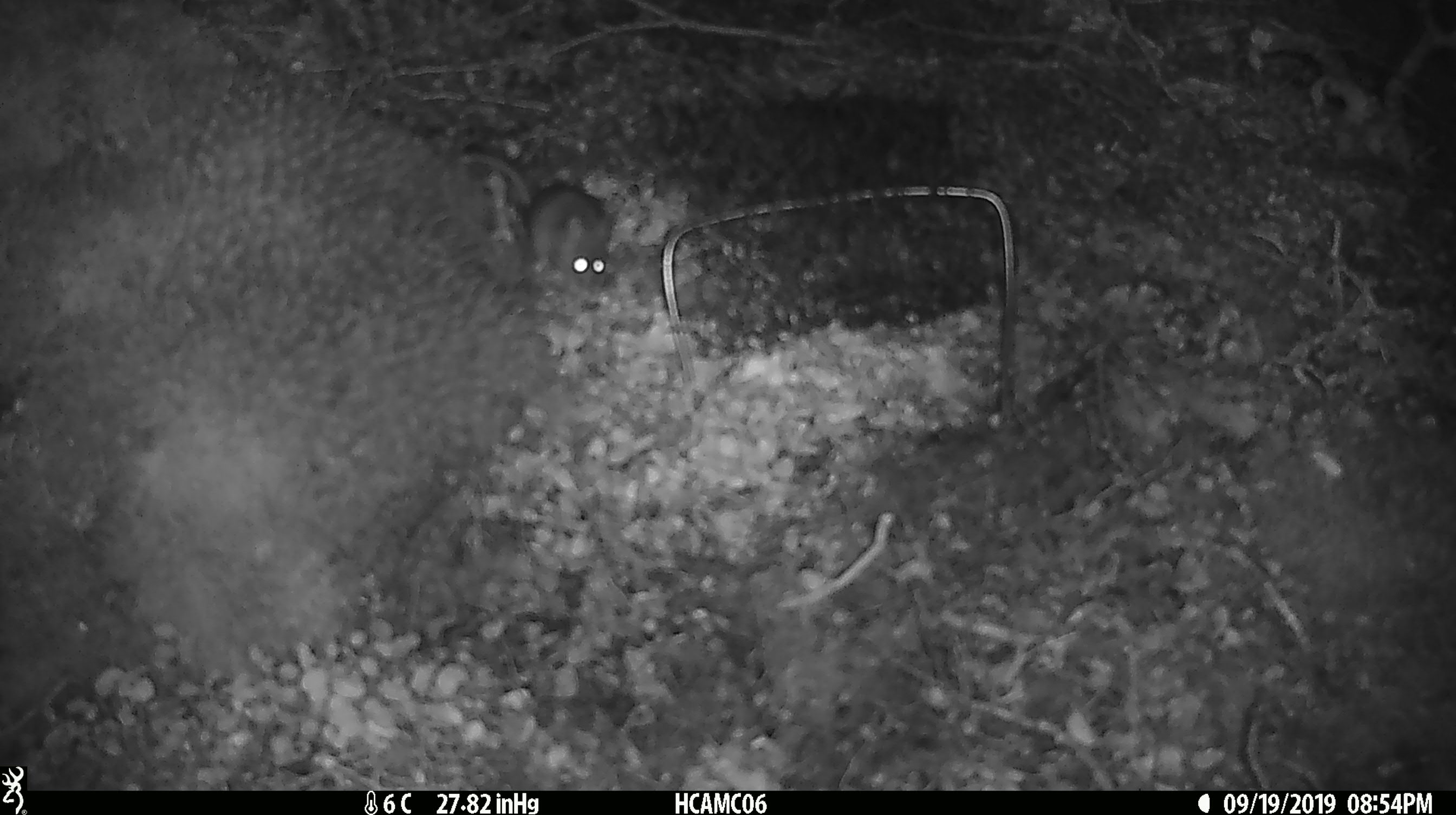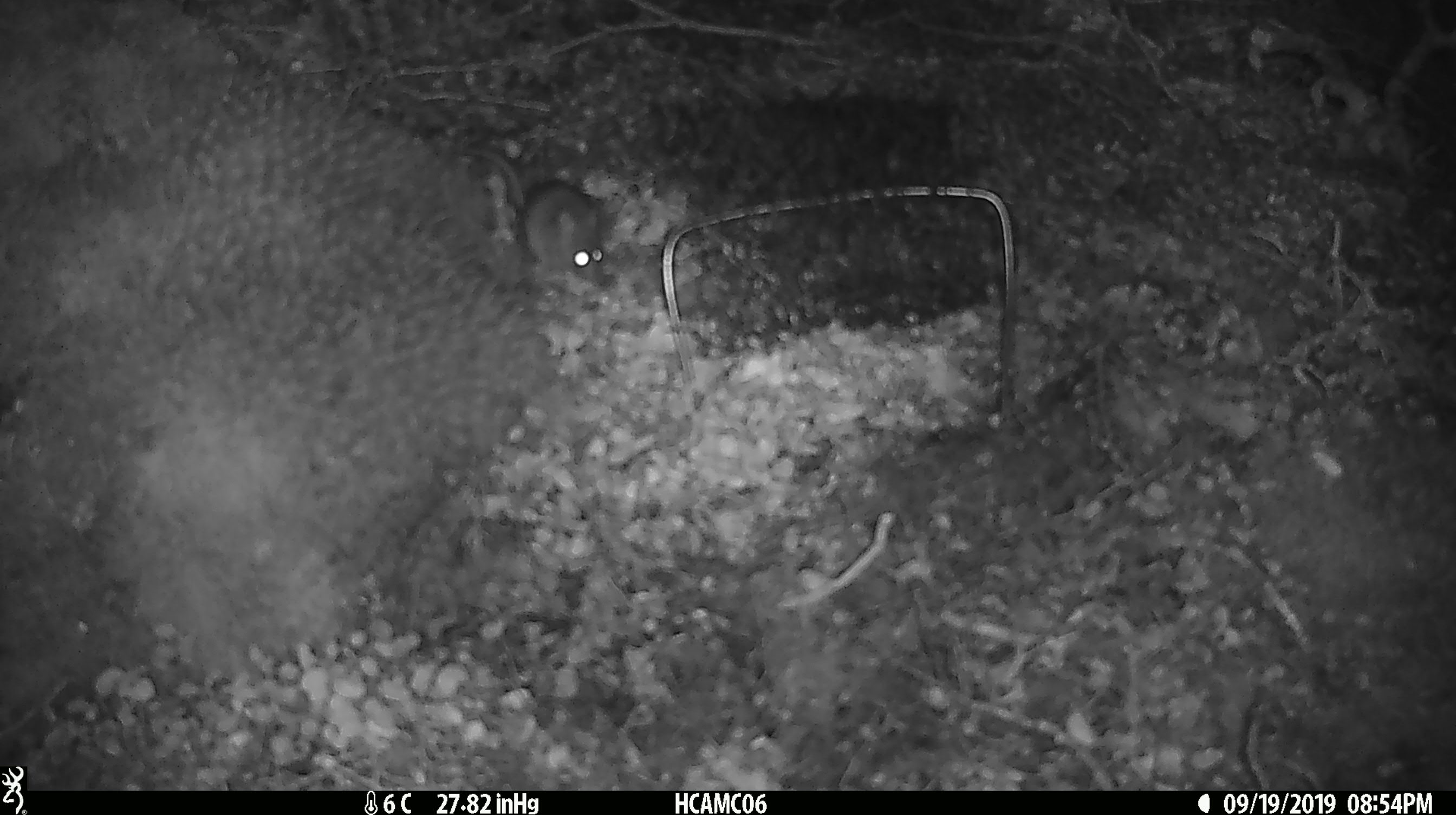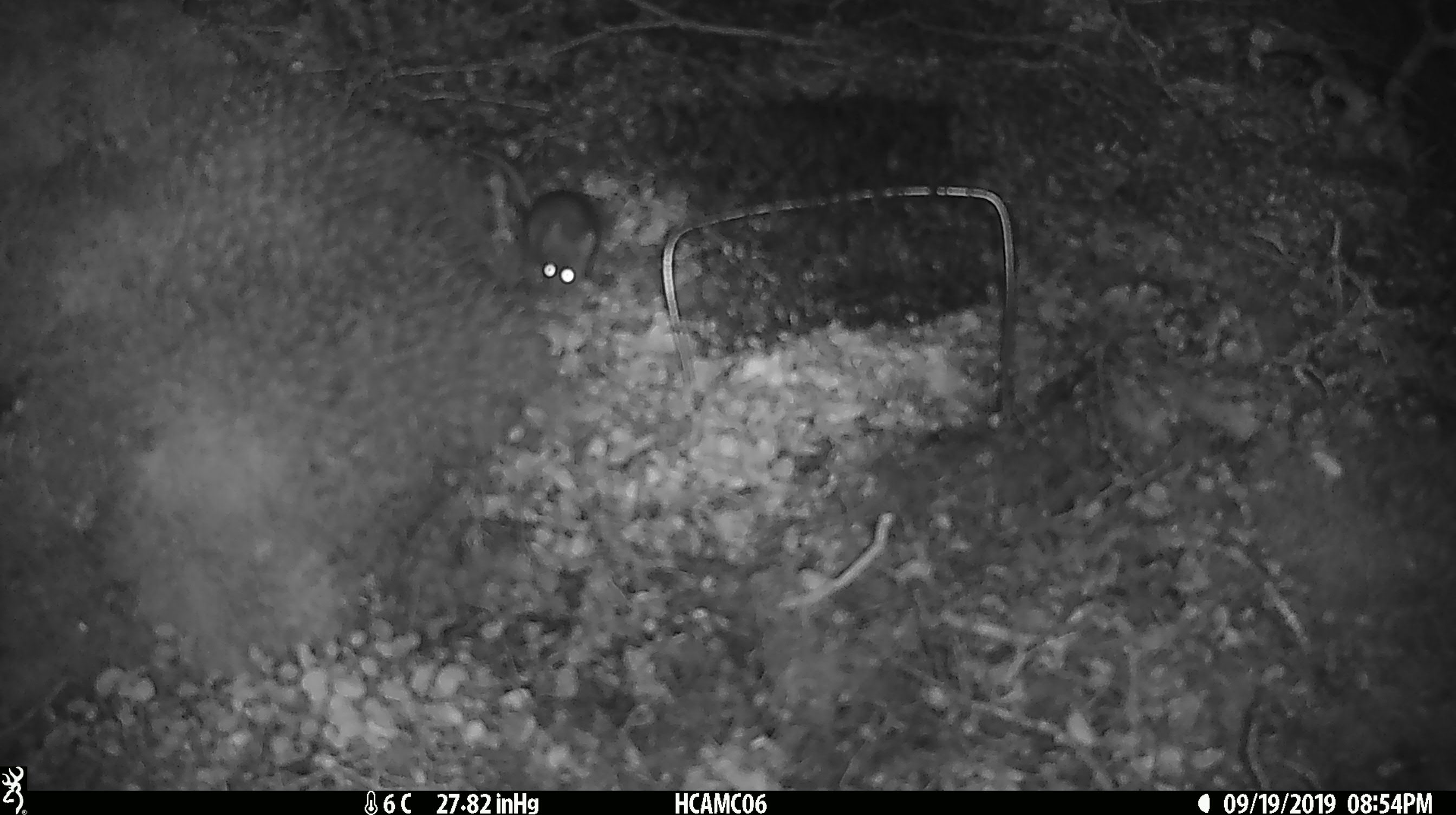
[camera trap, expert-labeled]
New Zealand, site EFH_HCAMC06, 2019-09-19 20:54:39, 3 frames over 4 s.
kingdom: Animalia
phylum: Chordata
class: Mammalia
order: Rodentia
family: Muridae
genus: Mus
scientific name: Mus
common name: mouse